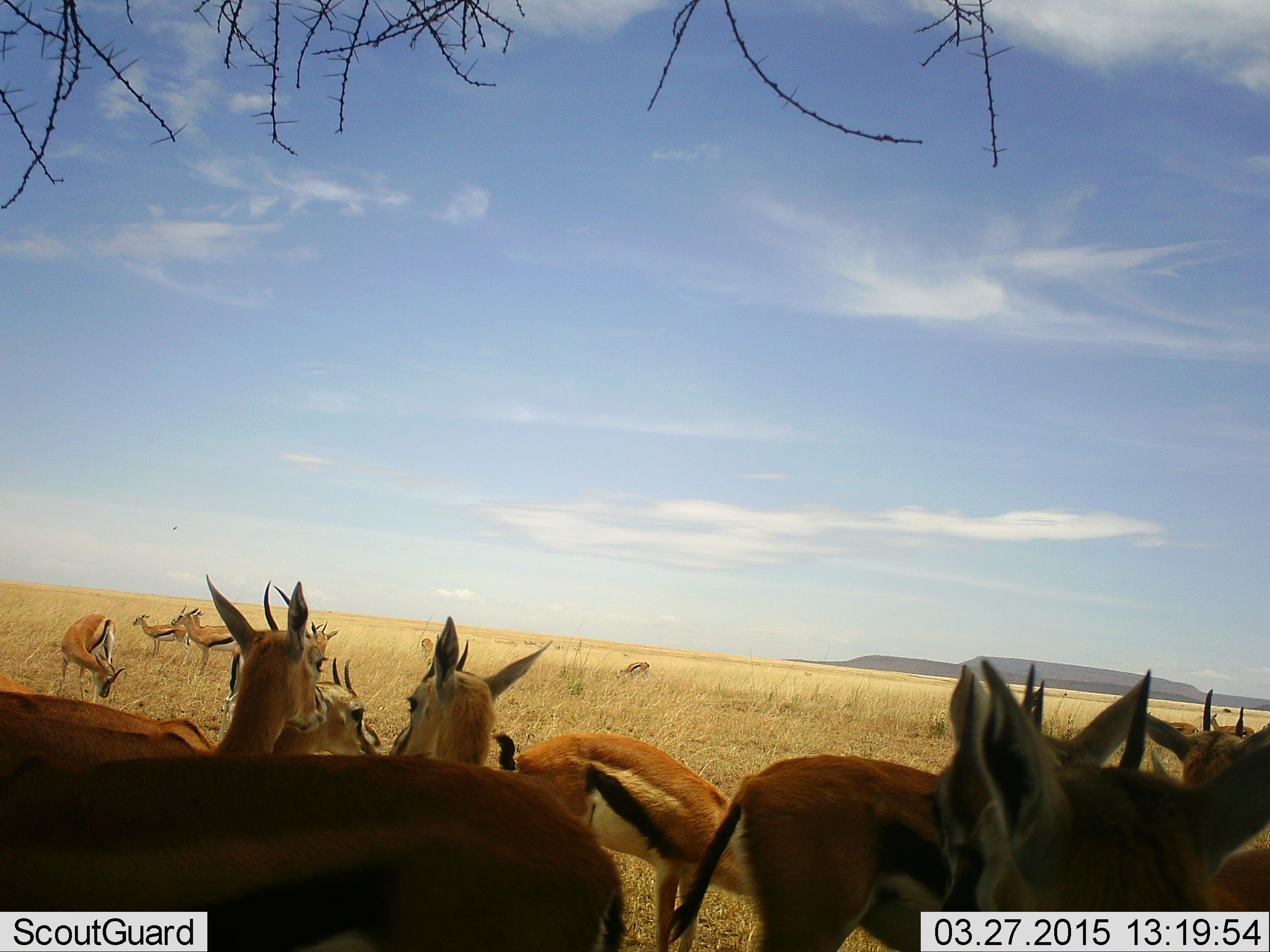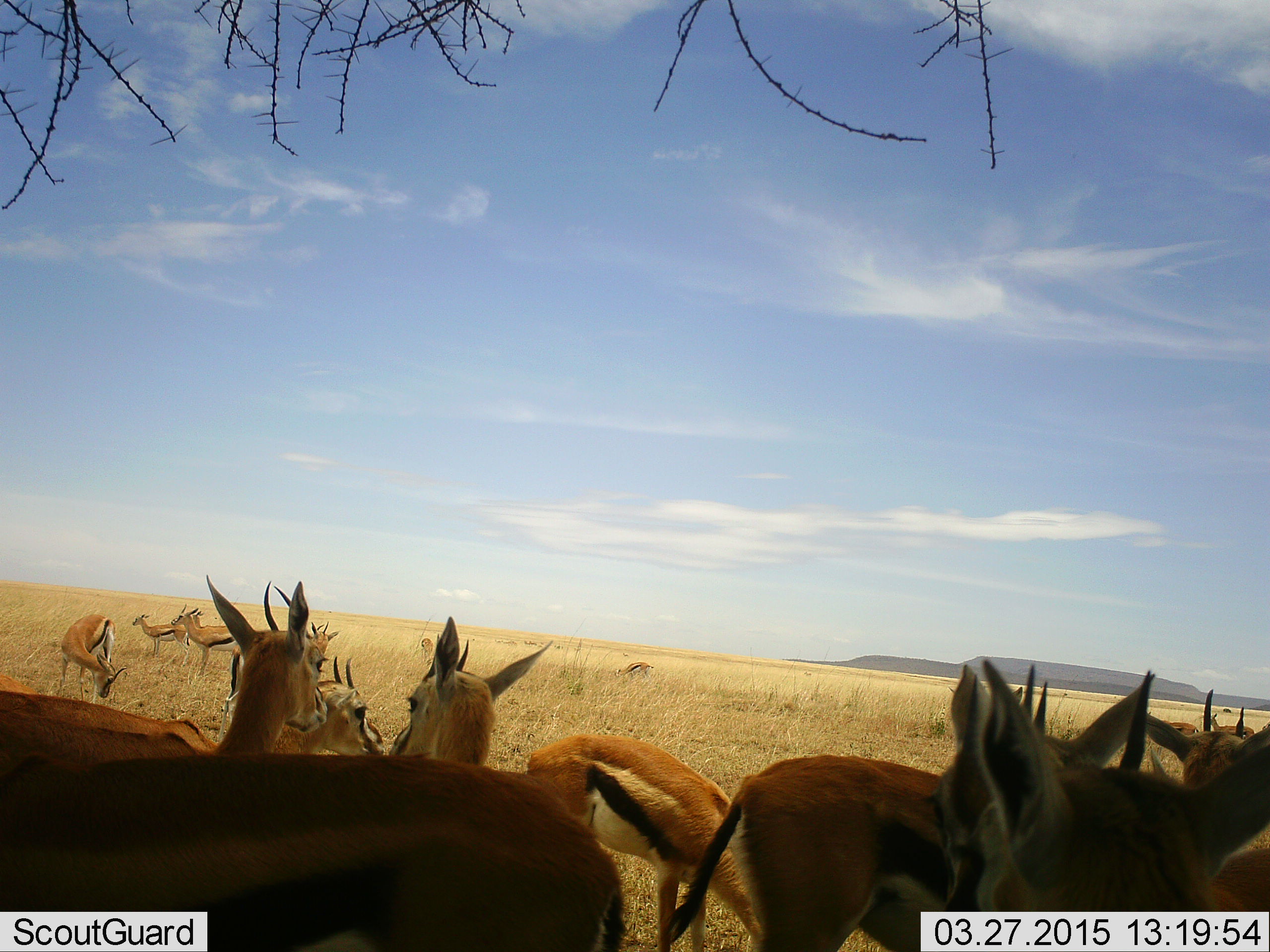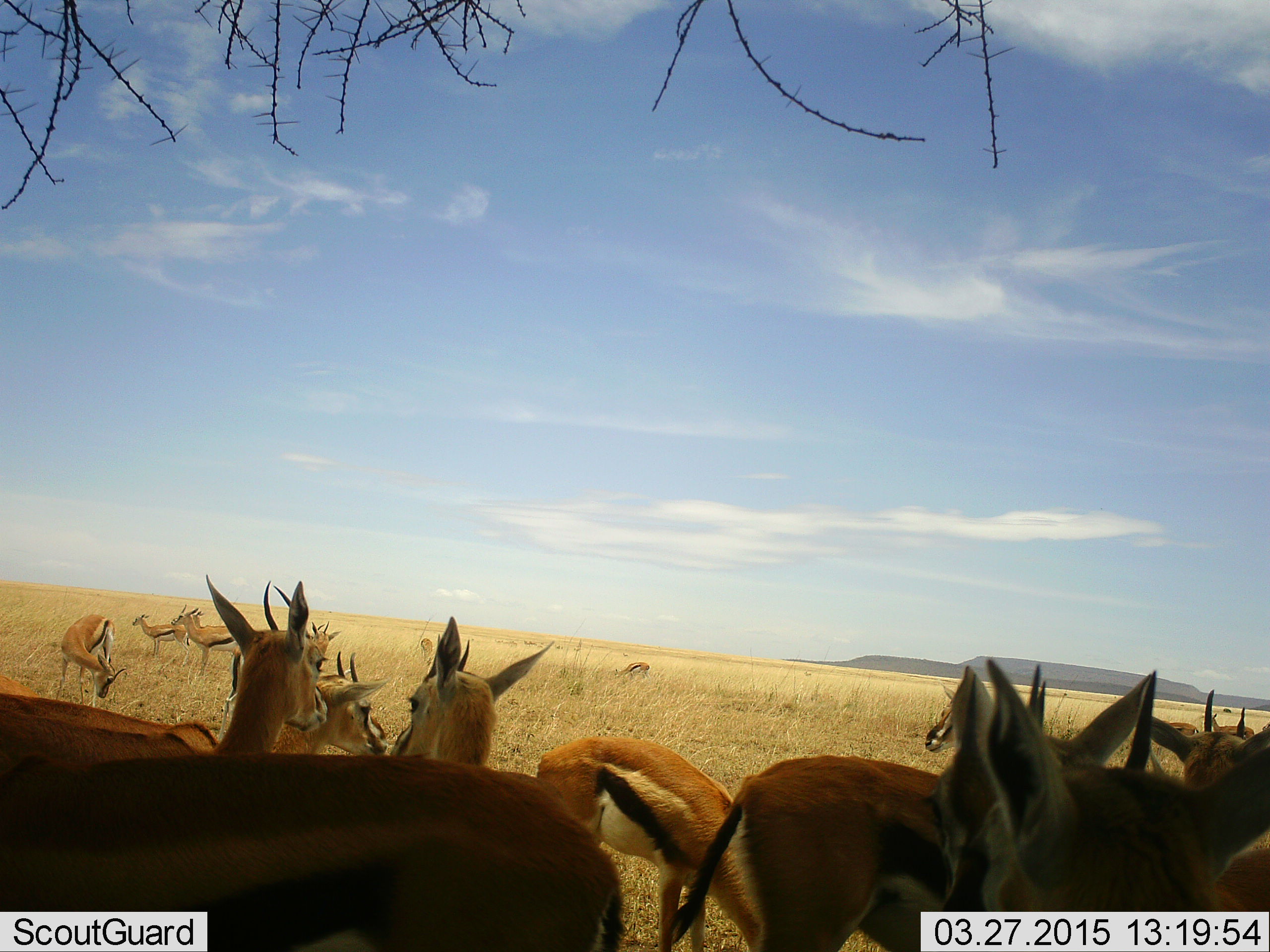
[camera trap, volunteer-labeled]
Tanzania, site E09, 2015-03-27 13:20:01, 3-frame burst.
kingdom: Animalia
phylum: Chordata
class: Mammalia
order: Artiodactyla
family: Bovidae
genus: Eudorcas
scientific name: Eudorcas thomsonii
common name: thomson's gazelle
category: gazellethomsons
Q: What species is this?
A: Gazellethomsons (thomson's gazelle) (Eudorcas thomsonii).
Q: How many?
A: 11-50.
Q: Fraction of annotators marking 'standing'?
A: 80%.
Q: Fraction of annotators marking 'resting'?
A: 0%.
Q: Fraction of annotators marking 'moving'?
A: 10%.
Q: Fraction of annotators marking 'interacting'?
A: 40%.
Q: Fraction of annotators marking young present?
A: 10%.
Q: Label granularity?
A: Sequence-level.